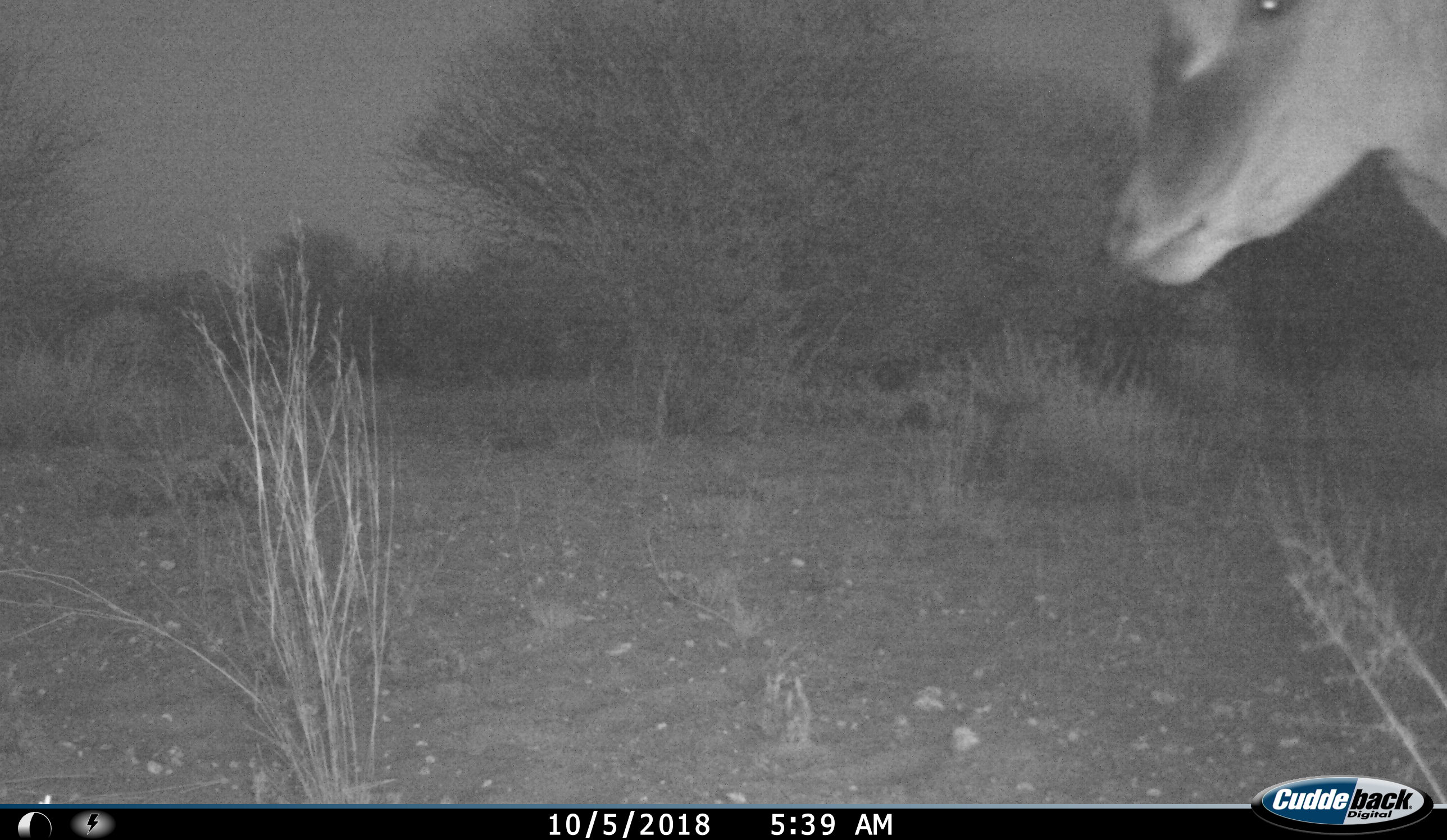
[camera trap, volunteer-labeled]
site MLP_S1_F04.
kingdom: Animalia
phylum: Chordata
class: Mammalia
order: Artiodactyla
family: Bovidae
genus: Tragelaphus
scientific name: Tragelaphus oryx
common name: eland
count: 1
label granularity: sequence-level